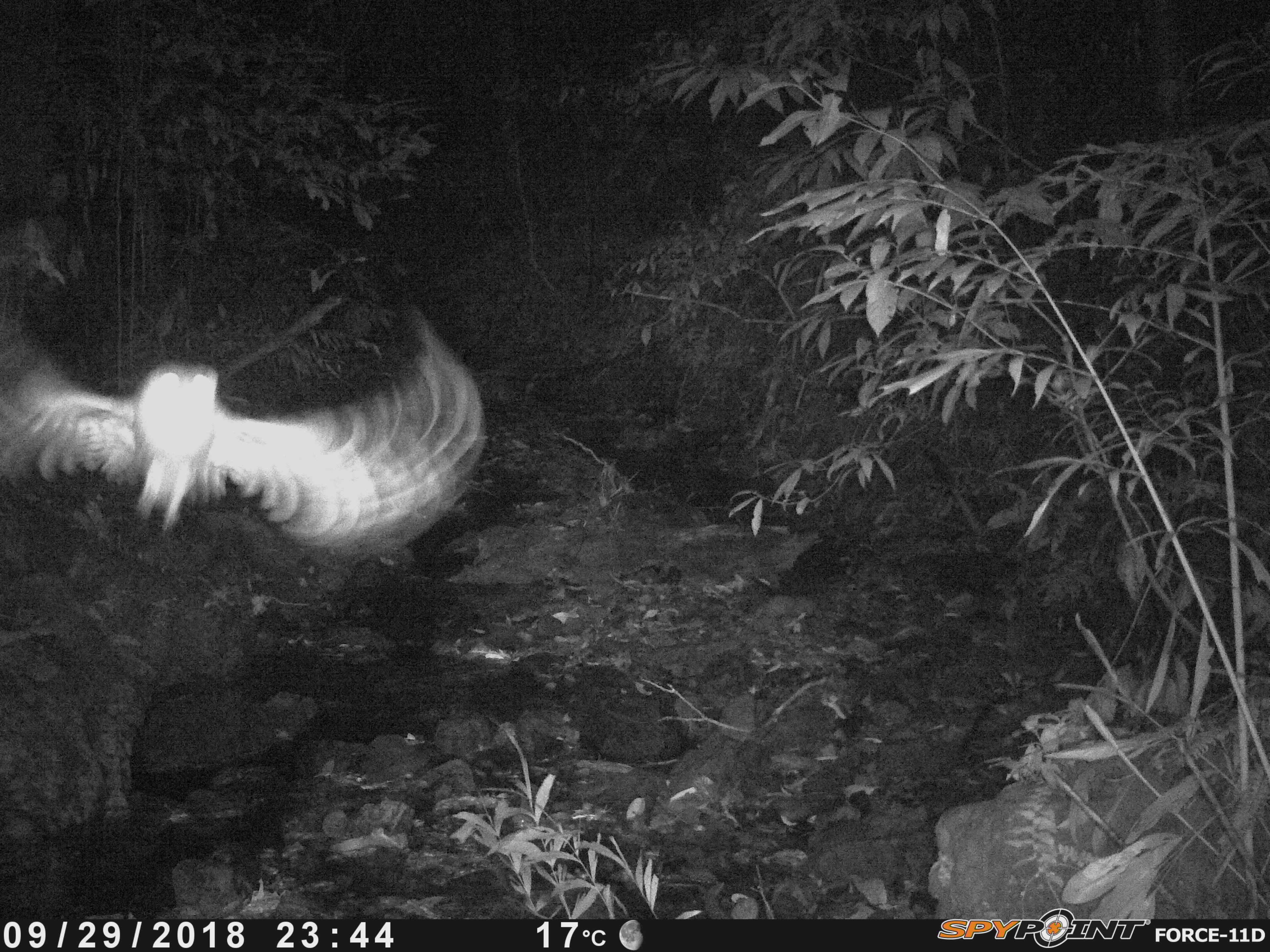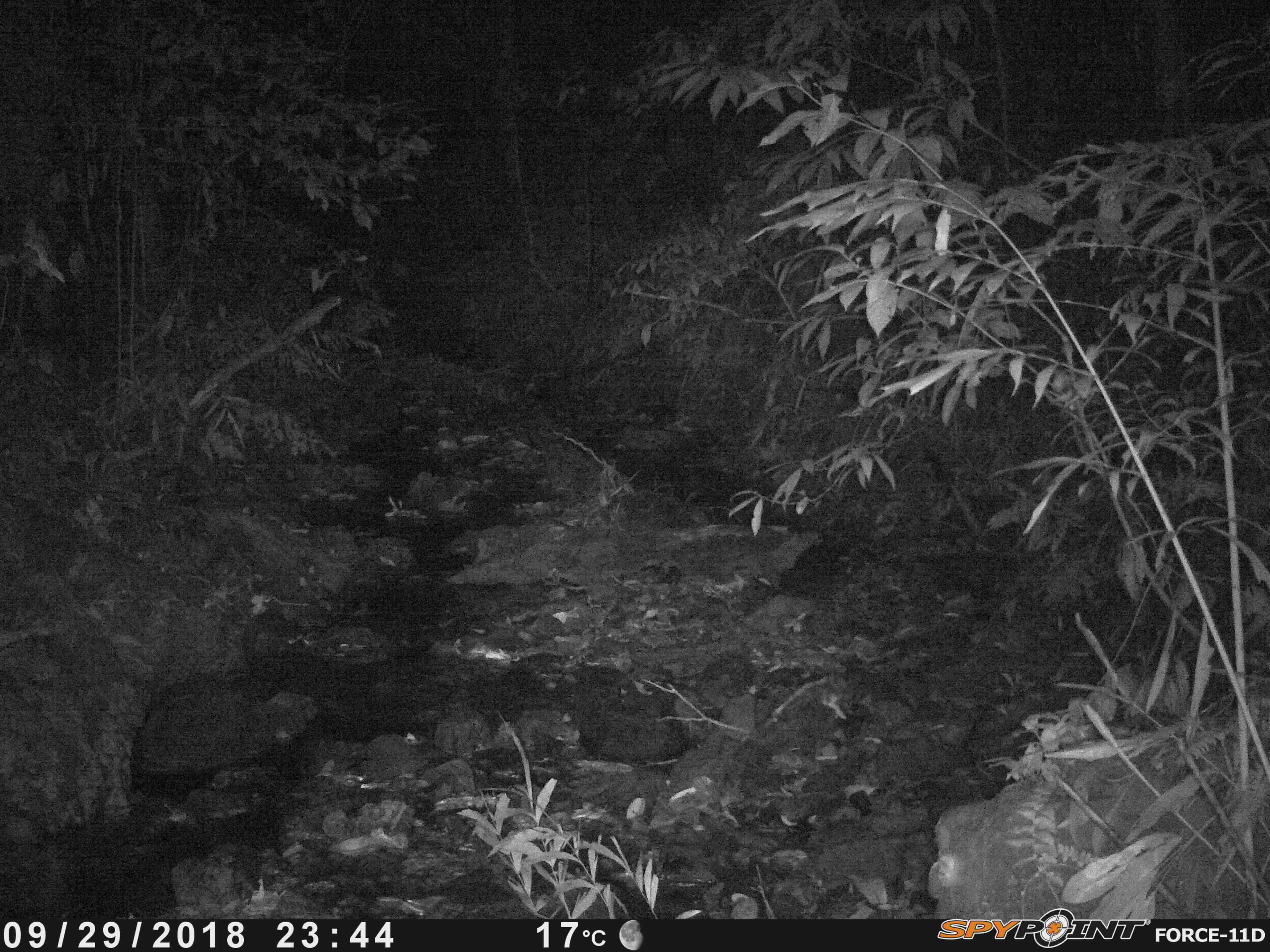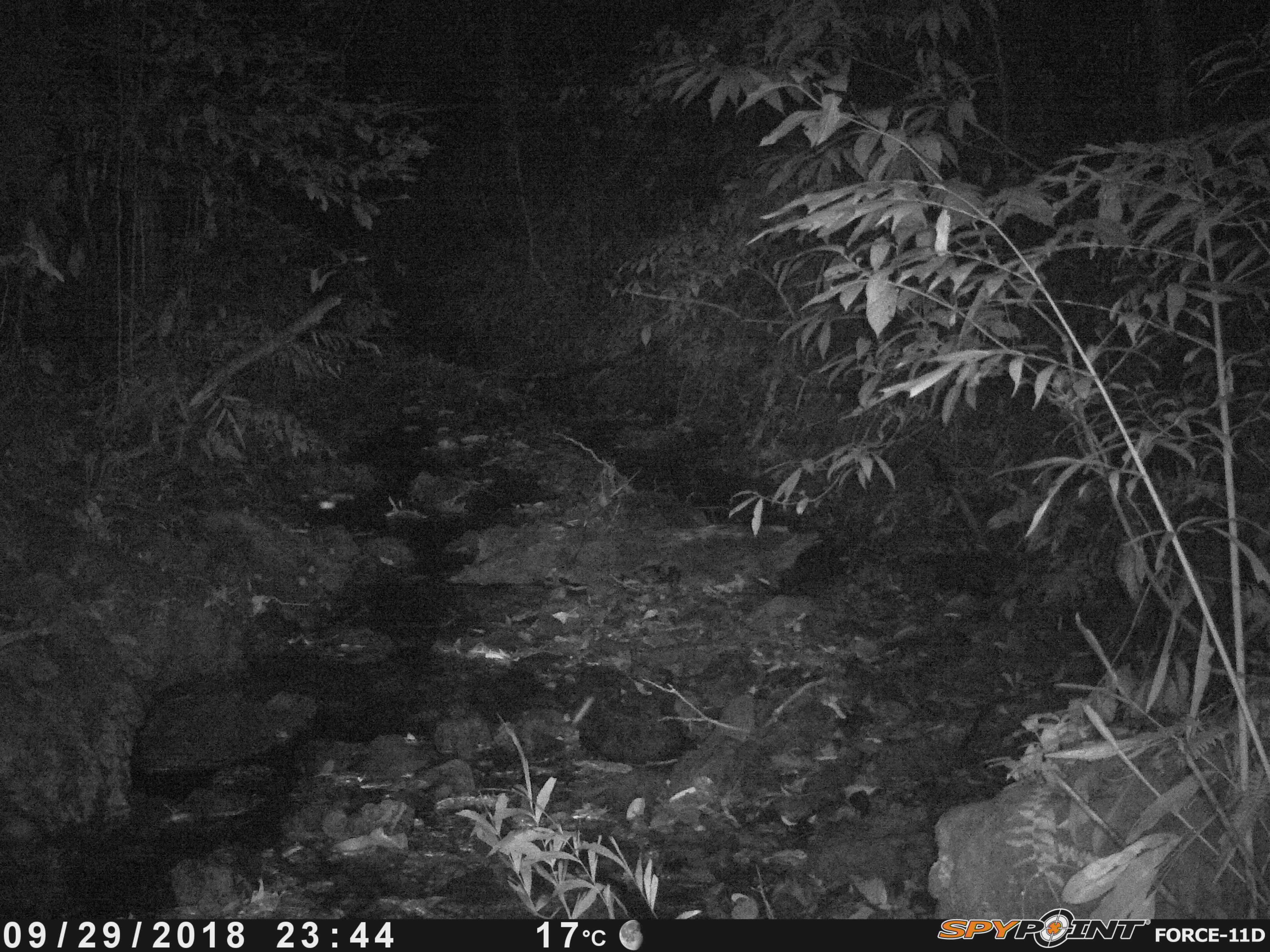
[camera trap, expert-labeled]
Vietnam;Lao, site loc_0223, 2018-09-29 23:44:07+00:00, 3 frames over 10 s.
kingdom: Animalia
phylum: Chordata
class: Aves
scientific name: Aves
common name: bird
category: unidentified bird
Unidentified bird (bird) (Aves). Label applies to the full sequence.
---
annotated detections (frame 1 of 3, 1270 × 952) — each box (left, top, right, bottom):
unidentified bird: (0, 307, 483, 562)